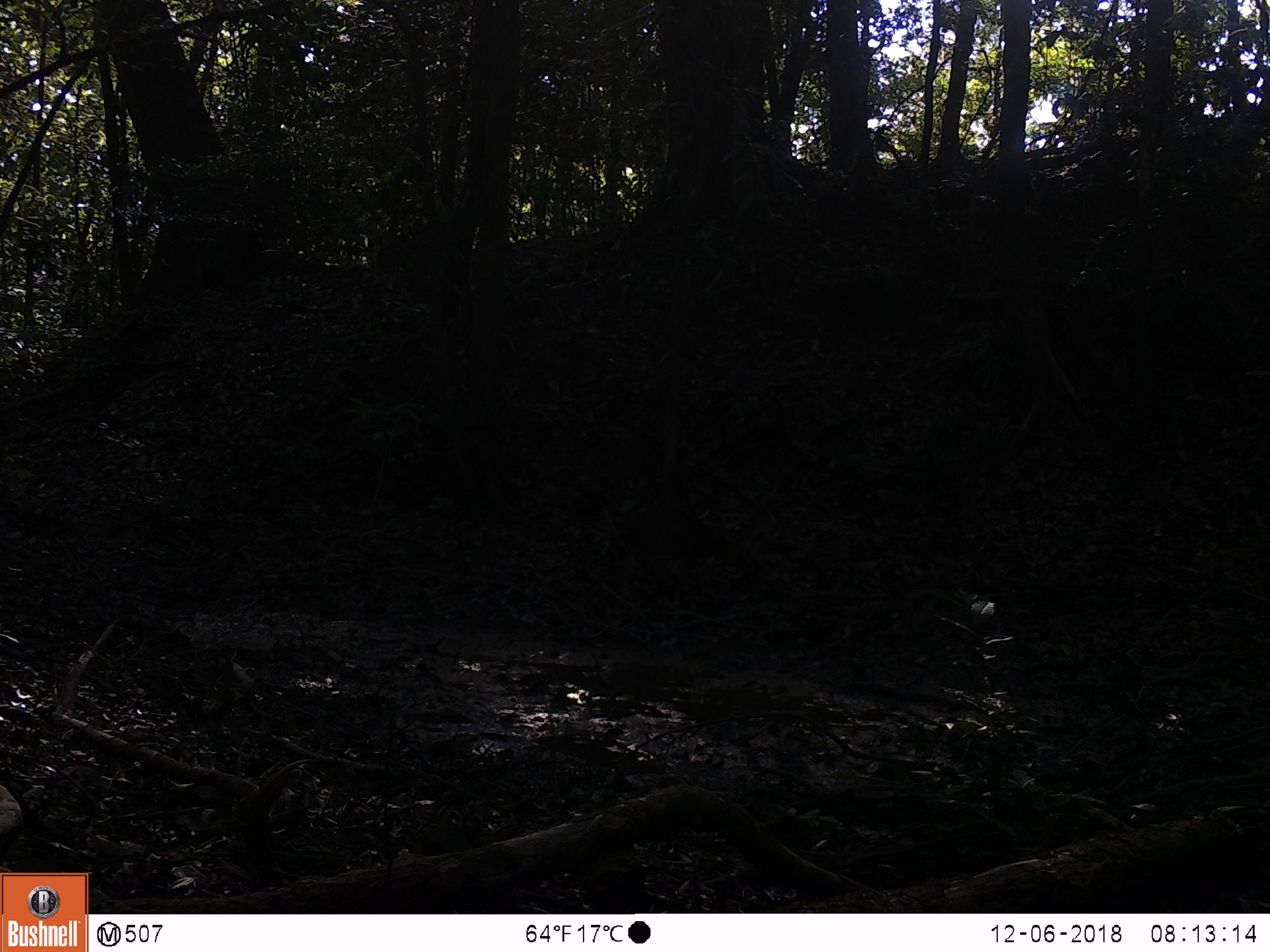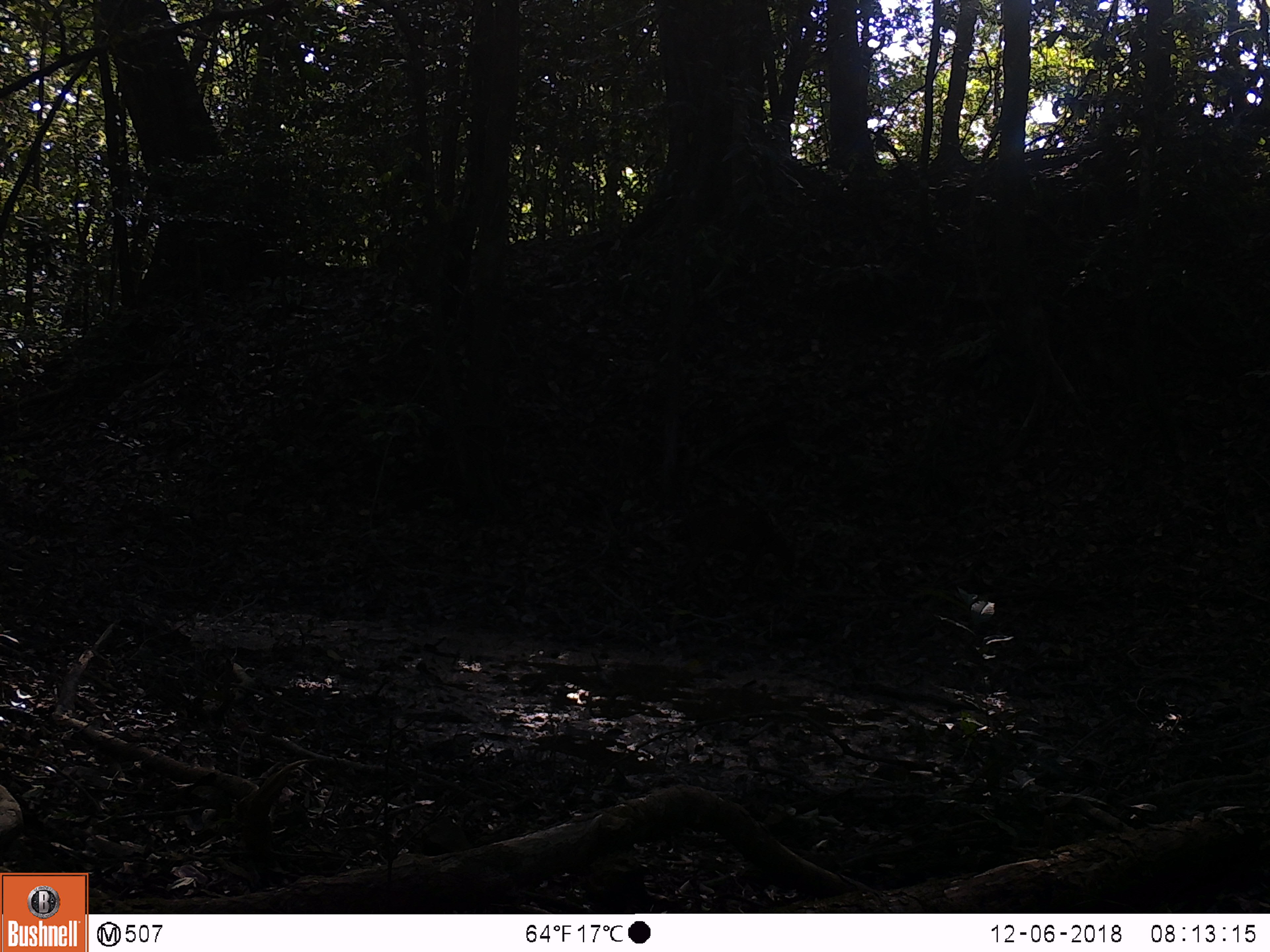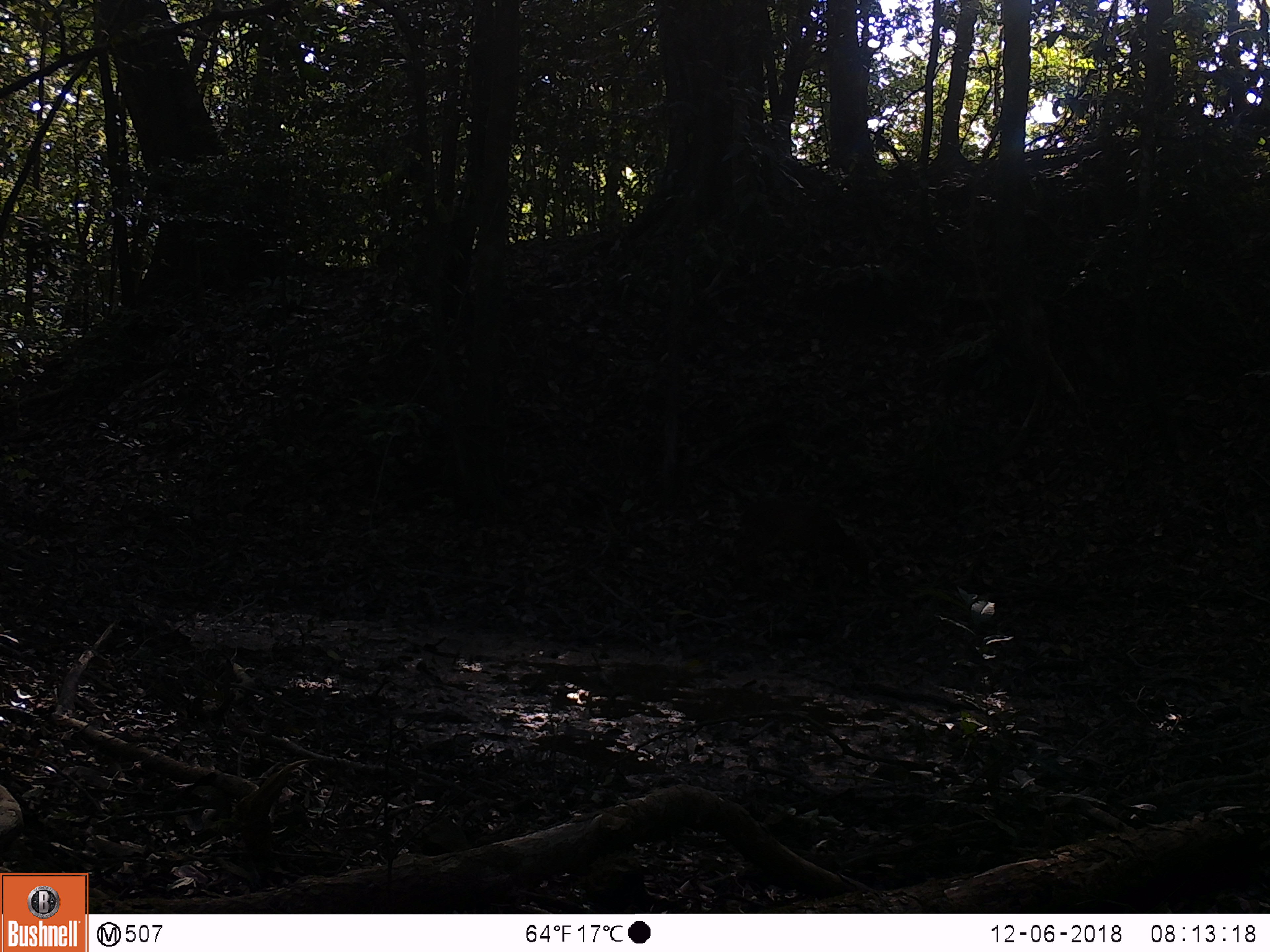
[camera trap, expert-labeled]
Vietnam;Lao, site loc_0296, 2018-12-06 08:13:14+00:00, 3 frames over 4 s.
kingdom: Animalia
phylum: Chordata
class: Mammalia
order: Artiodactyla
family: Cervidae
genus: Muntiacus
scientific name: Muntiacus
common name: muntjacs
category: unidentified muntjac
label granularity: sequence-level